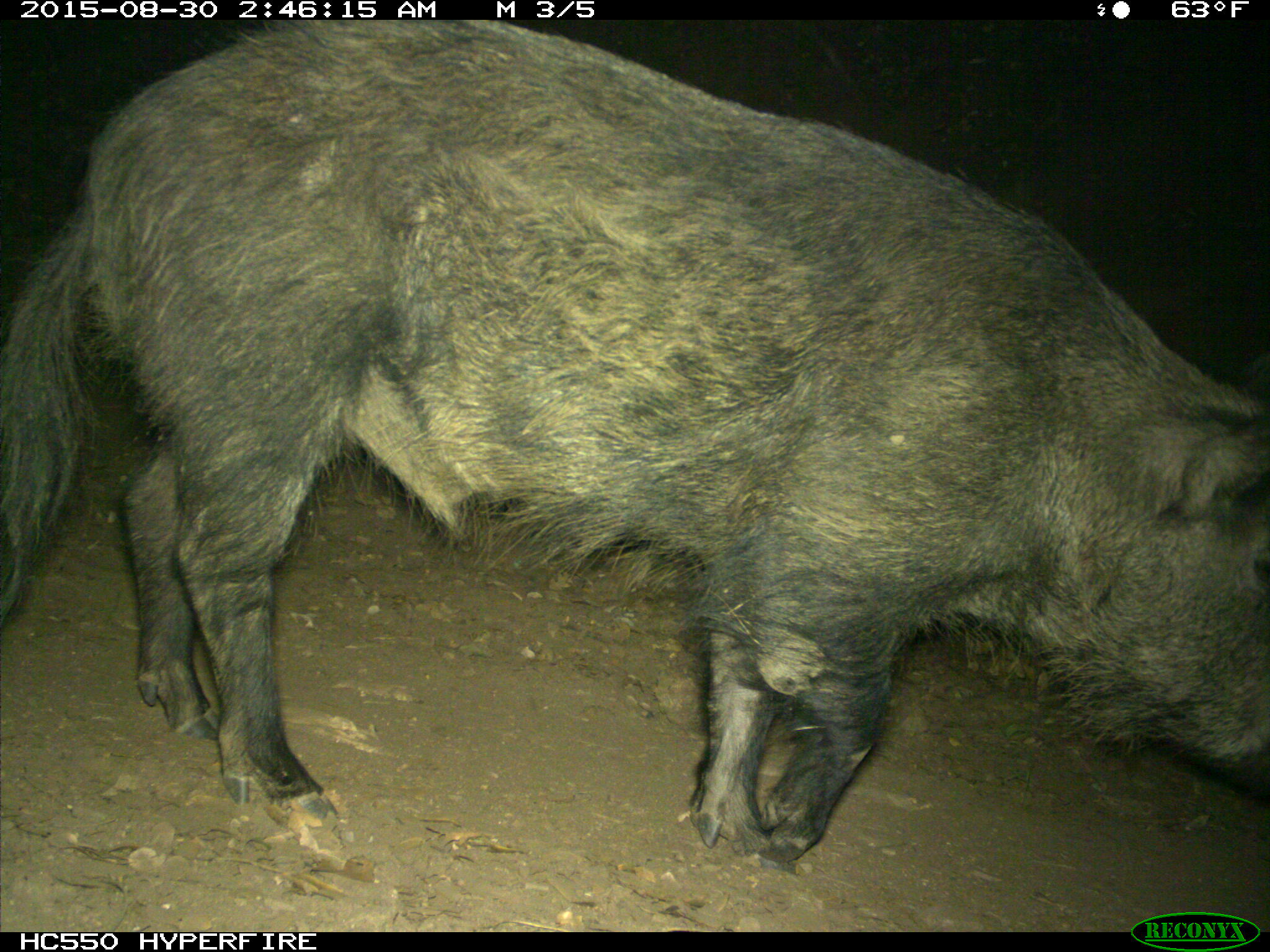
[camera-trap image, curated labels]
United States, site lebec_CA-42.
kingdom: Animalia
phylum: Chordata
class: Mammalia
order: Artiodactyla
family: Suidae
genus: Sus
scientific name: Sus scrofa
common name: wild boar